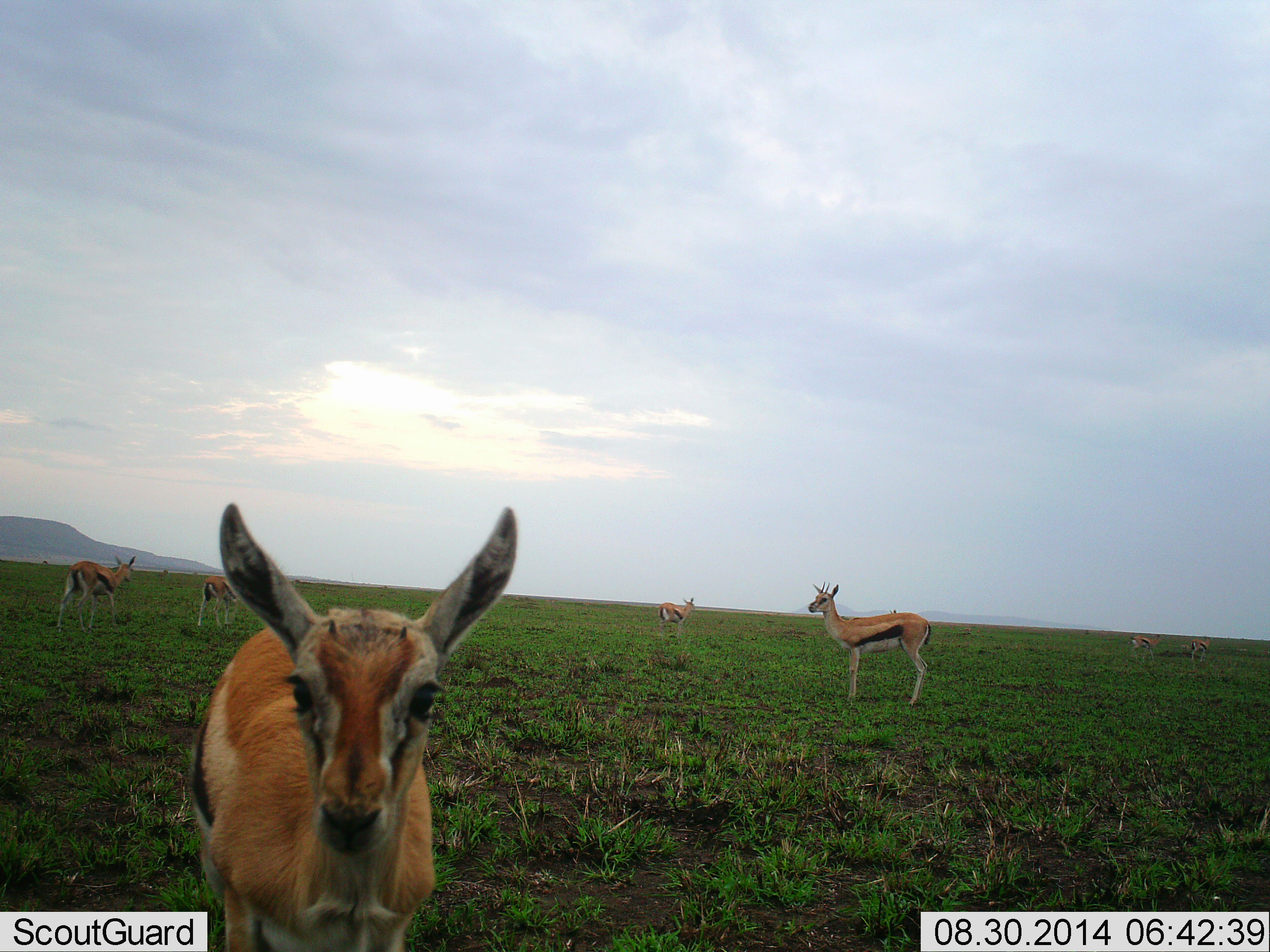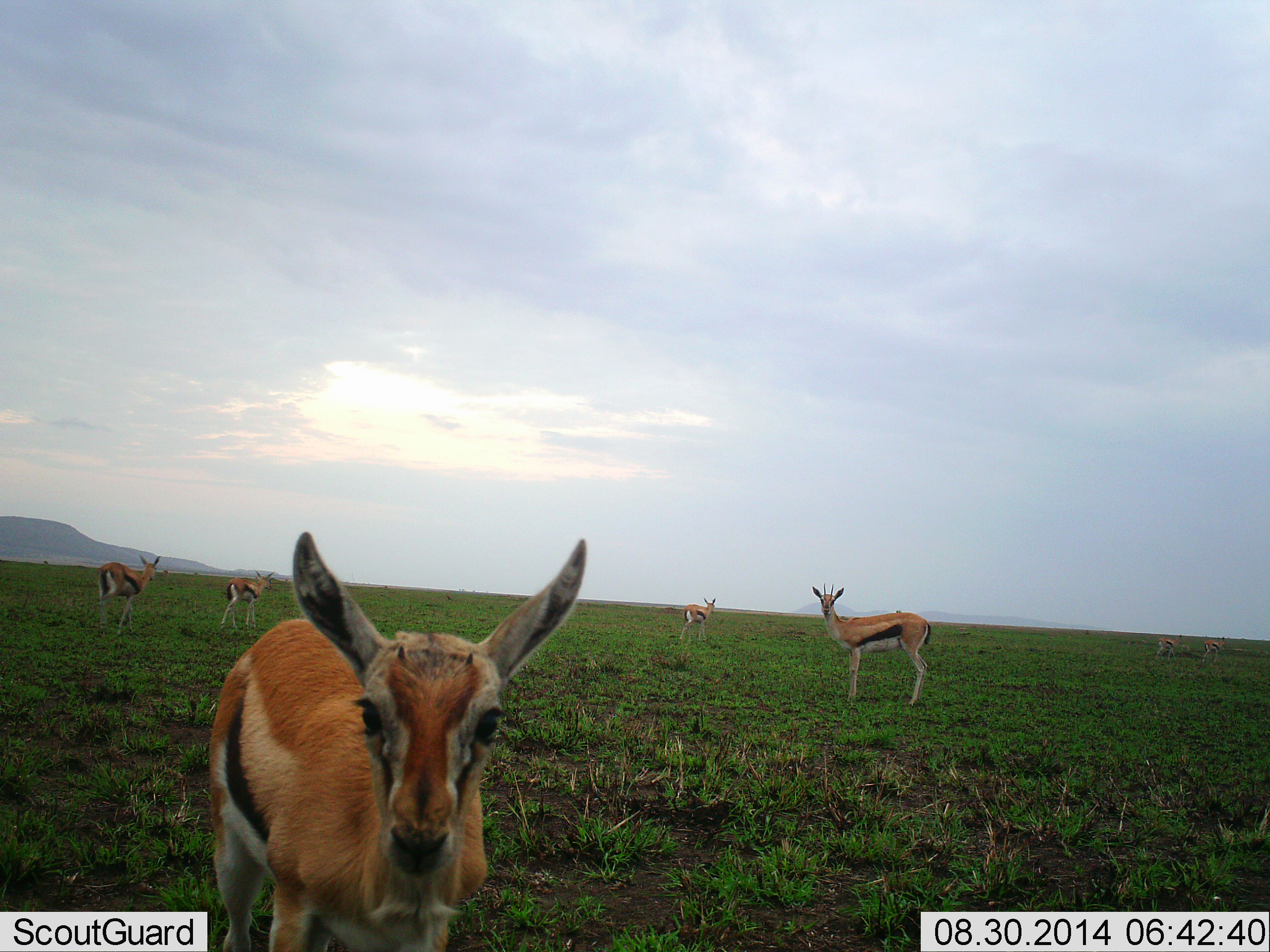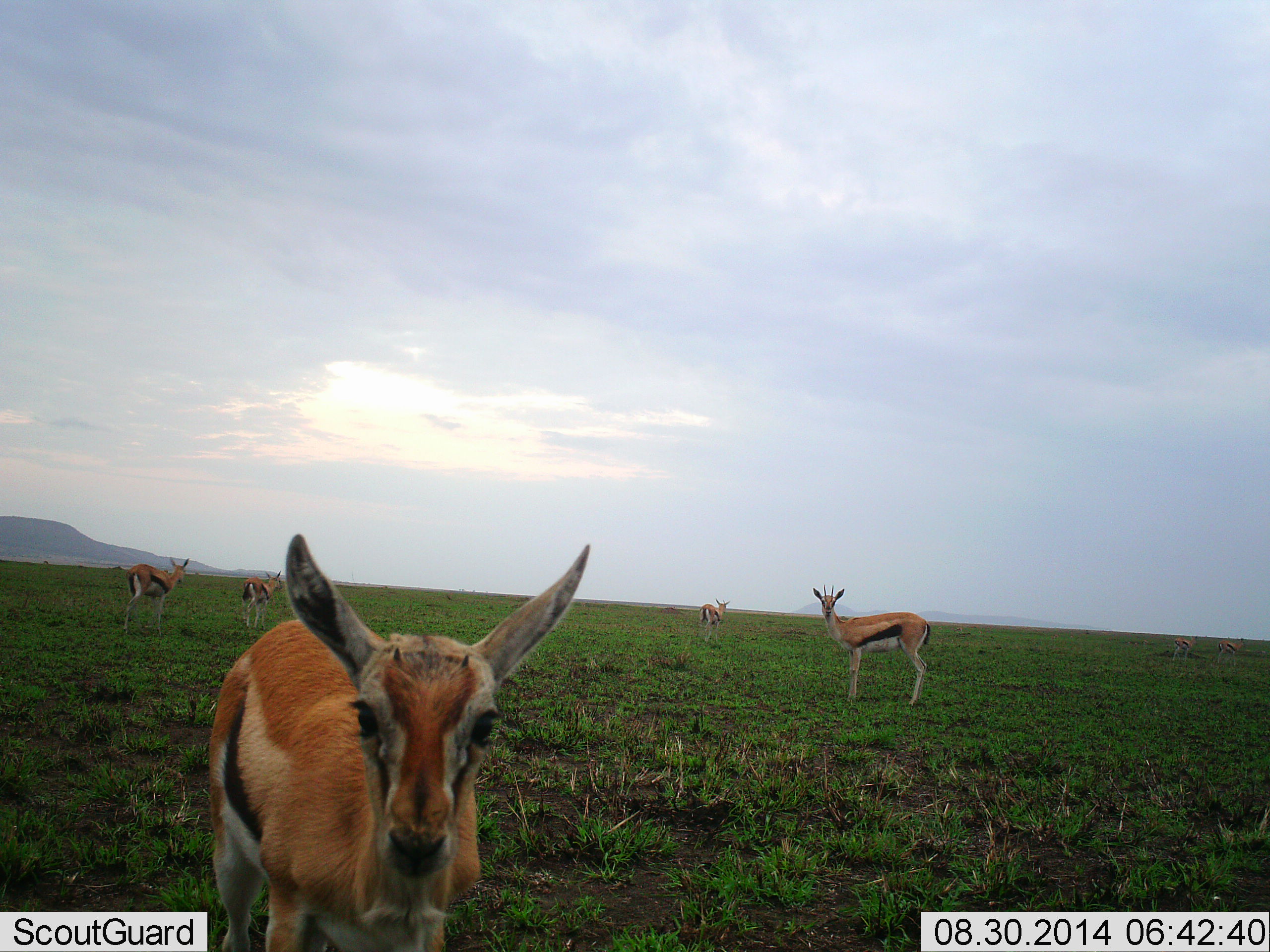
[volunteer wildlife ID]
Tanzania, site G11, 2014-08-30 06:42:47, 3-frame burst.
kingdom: Animalia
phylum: Chordata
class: Mammalia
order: Artiodactyla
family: Bovidae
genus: Eudorcas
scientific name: Eudorcas thomsonii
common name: thomson's gazelle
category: gazellethomsons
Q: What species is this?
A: Gazellethomsons (thomson's gazelle) (Eudorcas thomsonii).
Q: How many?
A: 7.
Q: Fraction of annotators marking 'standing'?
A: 100%.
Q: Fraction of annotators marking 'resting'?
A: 0%.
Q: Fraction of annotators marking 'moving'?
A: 40%.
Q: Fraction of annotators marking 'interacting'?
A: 0%.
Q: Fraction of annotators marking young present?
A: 20%.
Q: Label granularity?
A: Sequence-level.